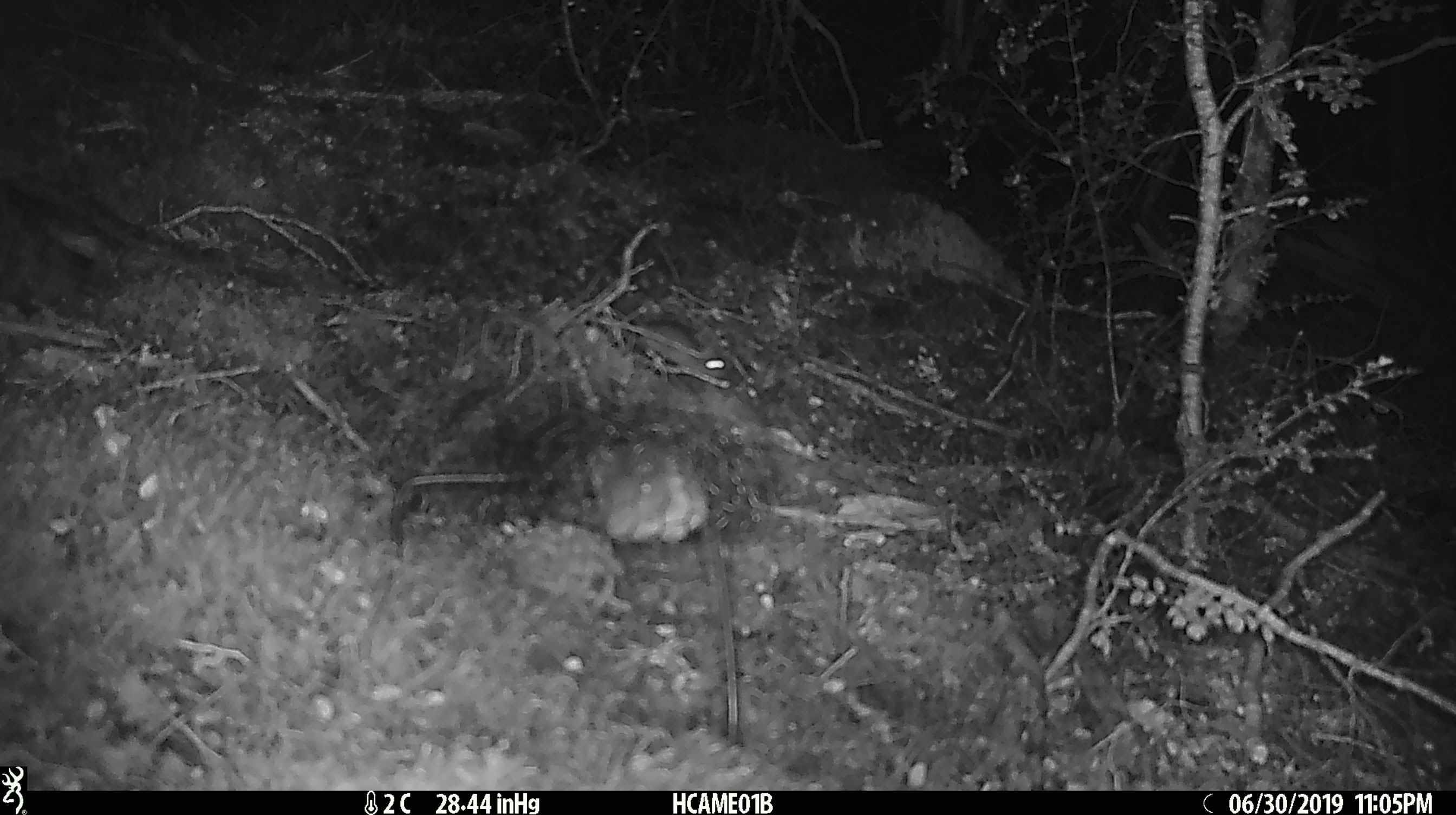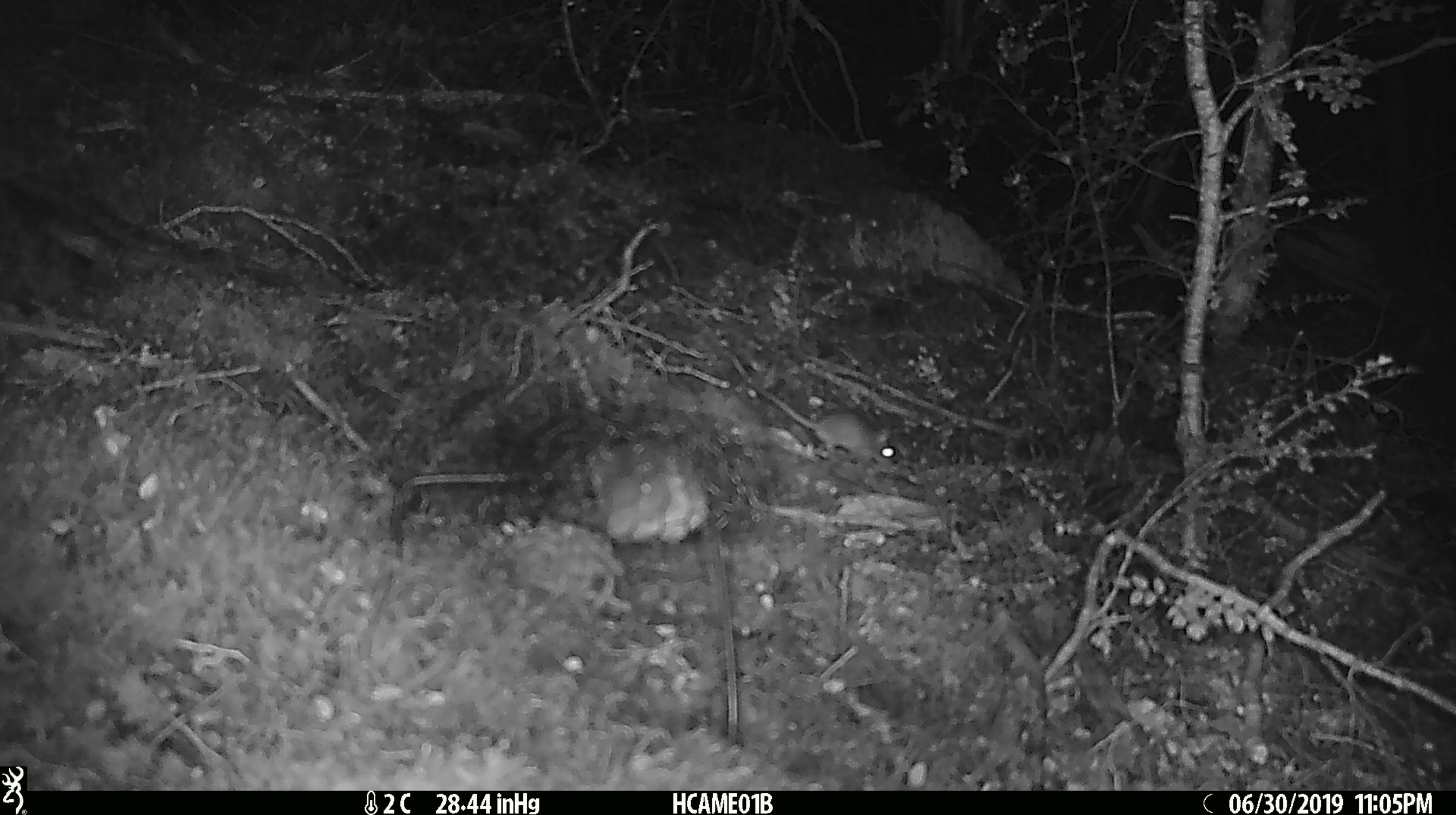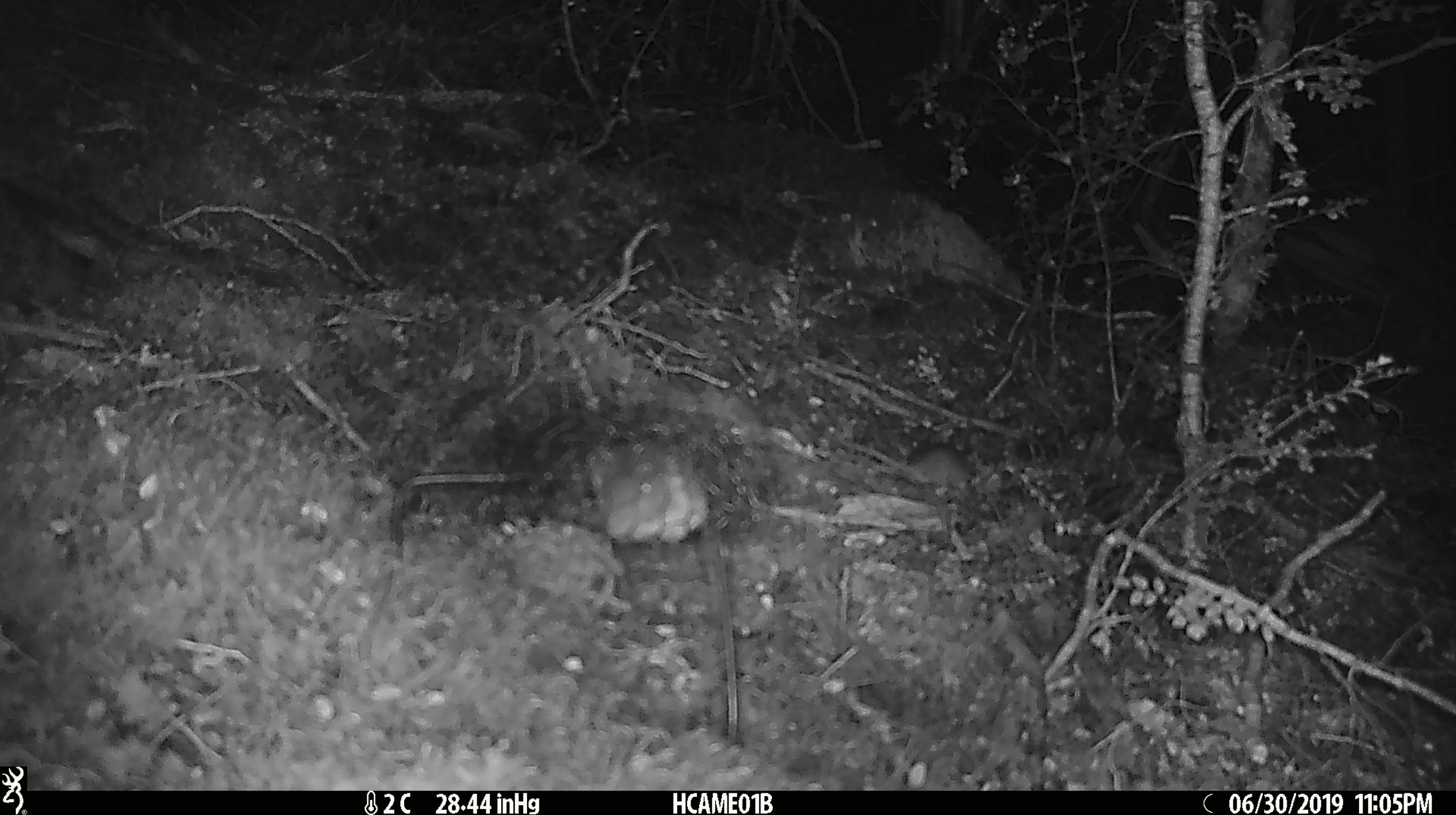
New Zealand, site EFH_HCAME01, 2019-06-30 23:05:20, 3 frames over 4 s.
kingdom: Animalia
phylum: Chordata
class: Mammalia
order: Rodentia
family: Muridae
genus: Mus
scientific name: Mus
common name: mouse